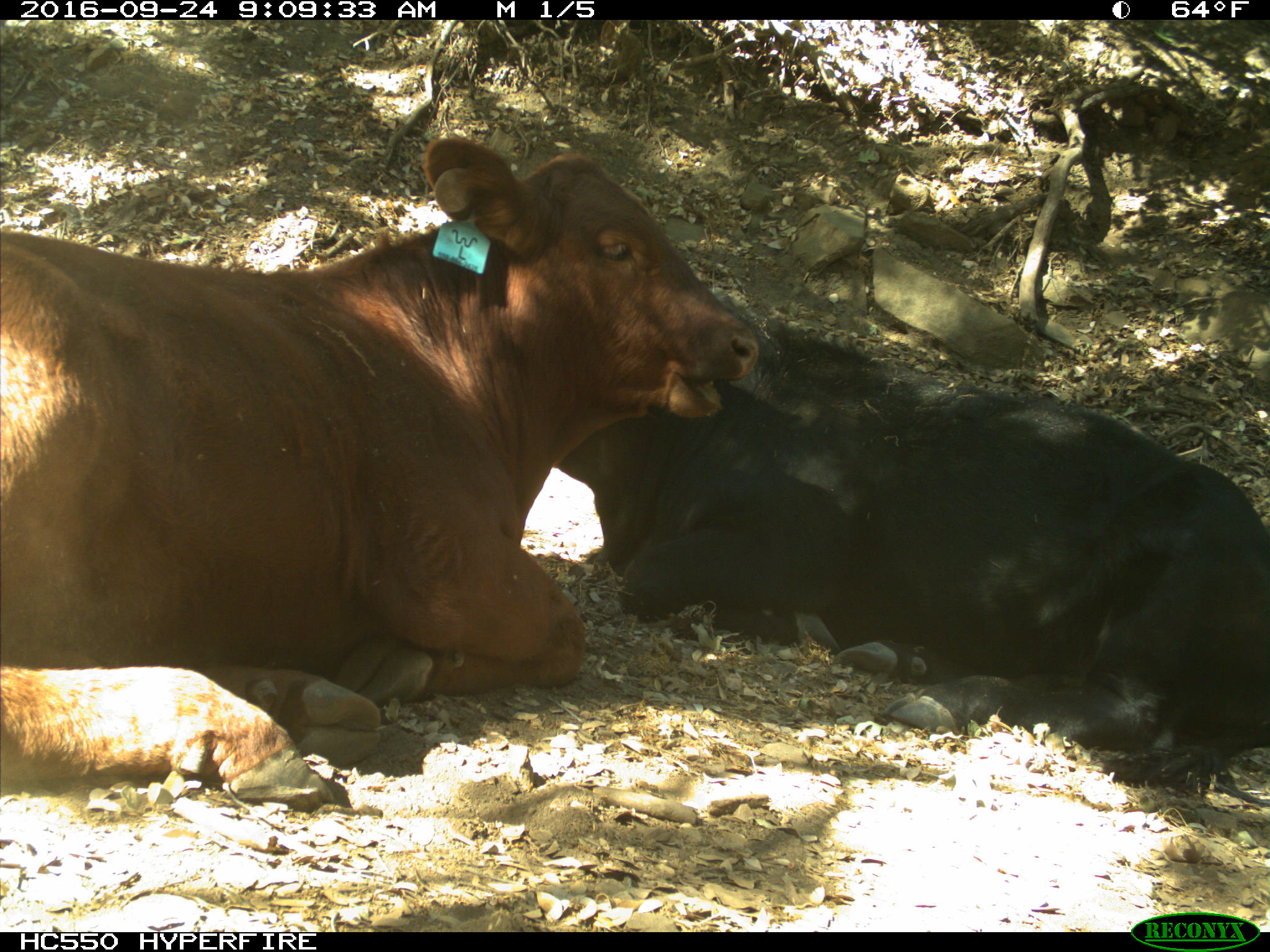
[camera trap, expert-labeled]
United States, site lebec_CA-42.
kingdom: Animalia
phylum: Chordata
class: Mammalia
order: Artiodactyla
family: Bovidae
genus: Bos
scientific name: Bos taurus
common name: domestic cow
Bos taurus (domestic cow).